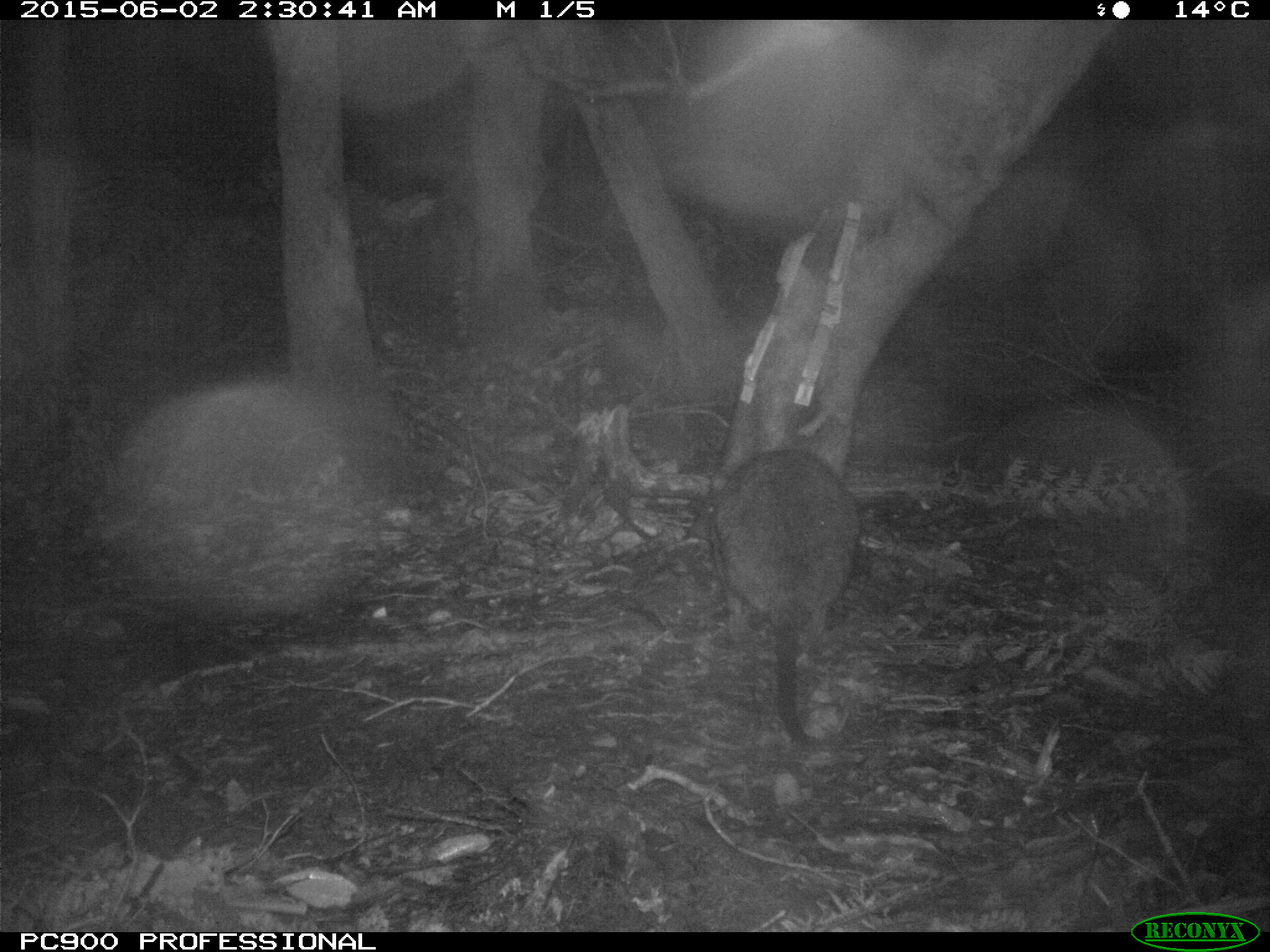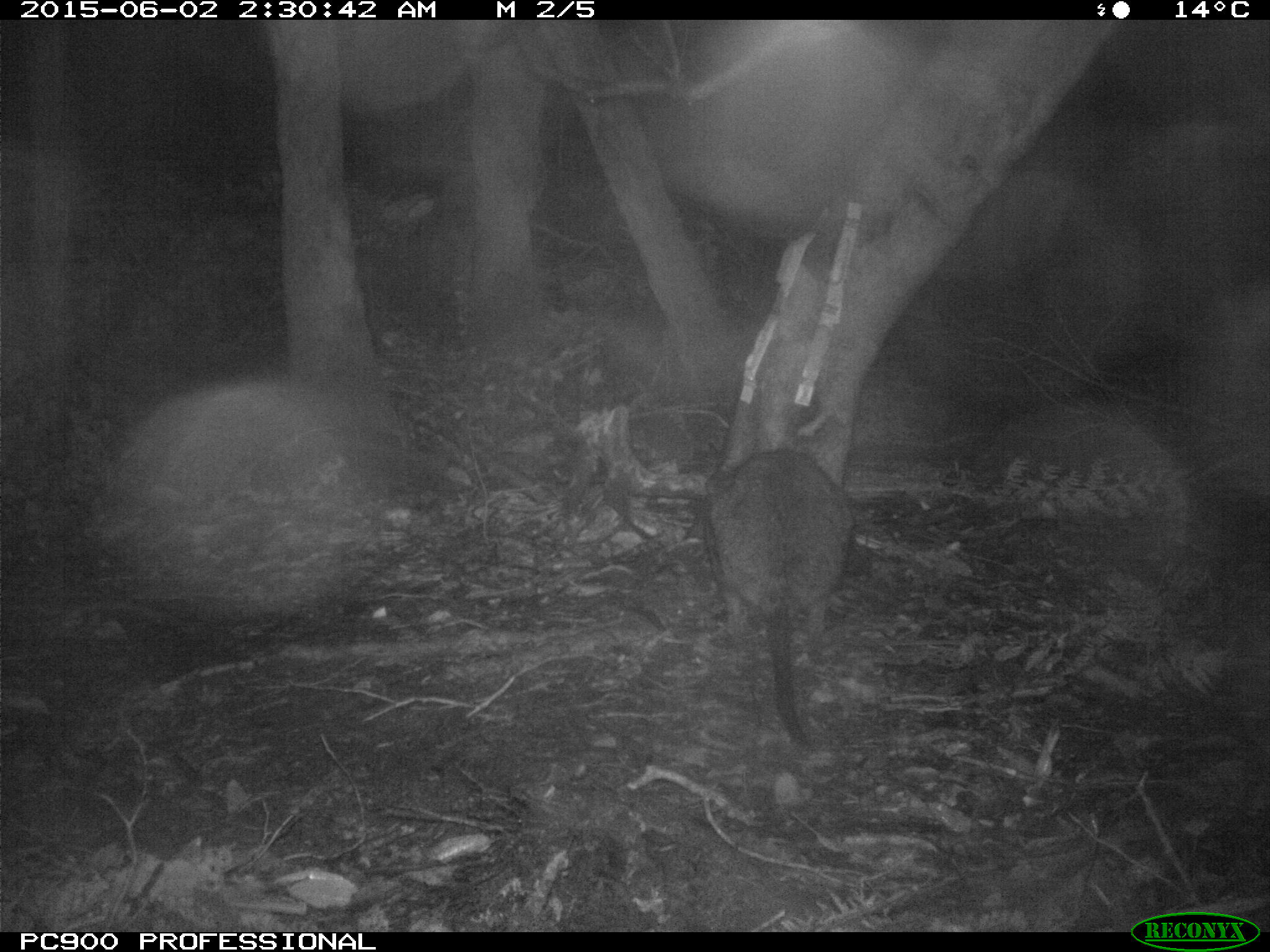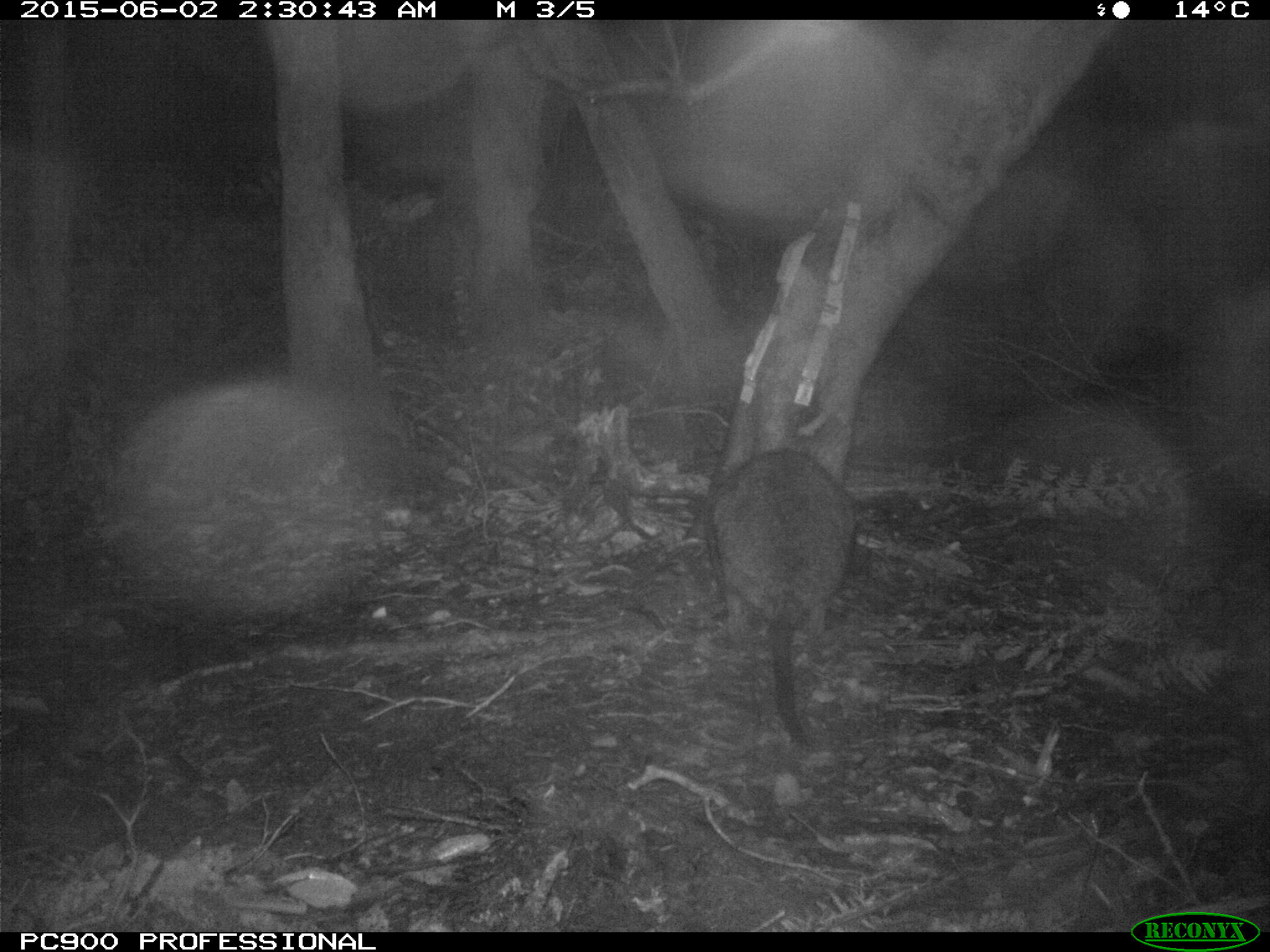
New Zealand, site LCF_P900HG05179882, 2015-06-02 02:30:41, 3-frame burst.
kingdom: Animalia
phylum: Chordata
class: Mammalia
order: Diprotodontia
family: Macropodidae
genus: Notamacropus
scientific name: Notamacropus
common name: wallaby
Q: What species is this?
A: Wallaby (Notamacropus).